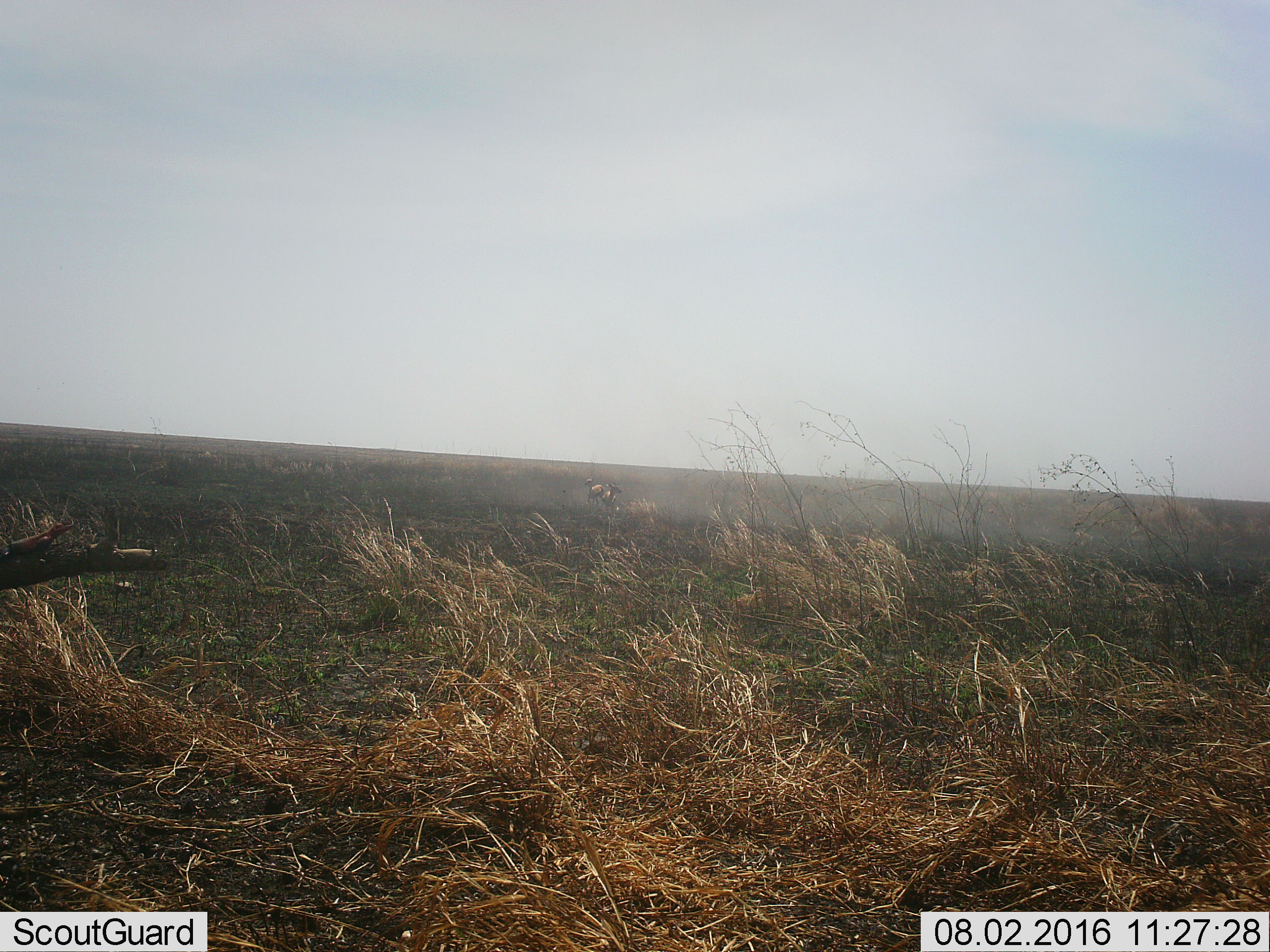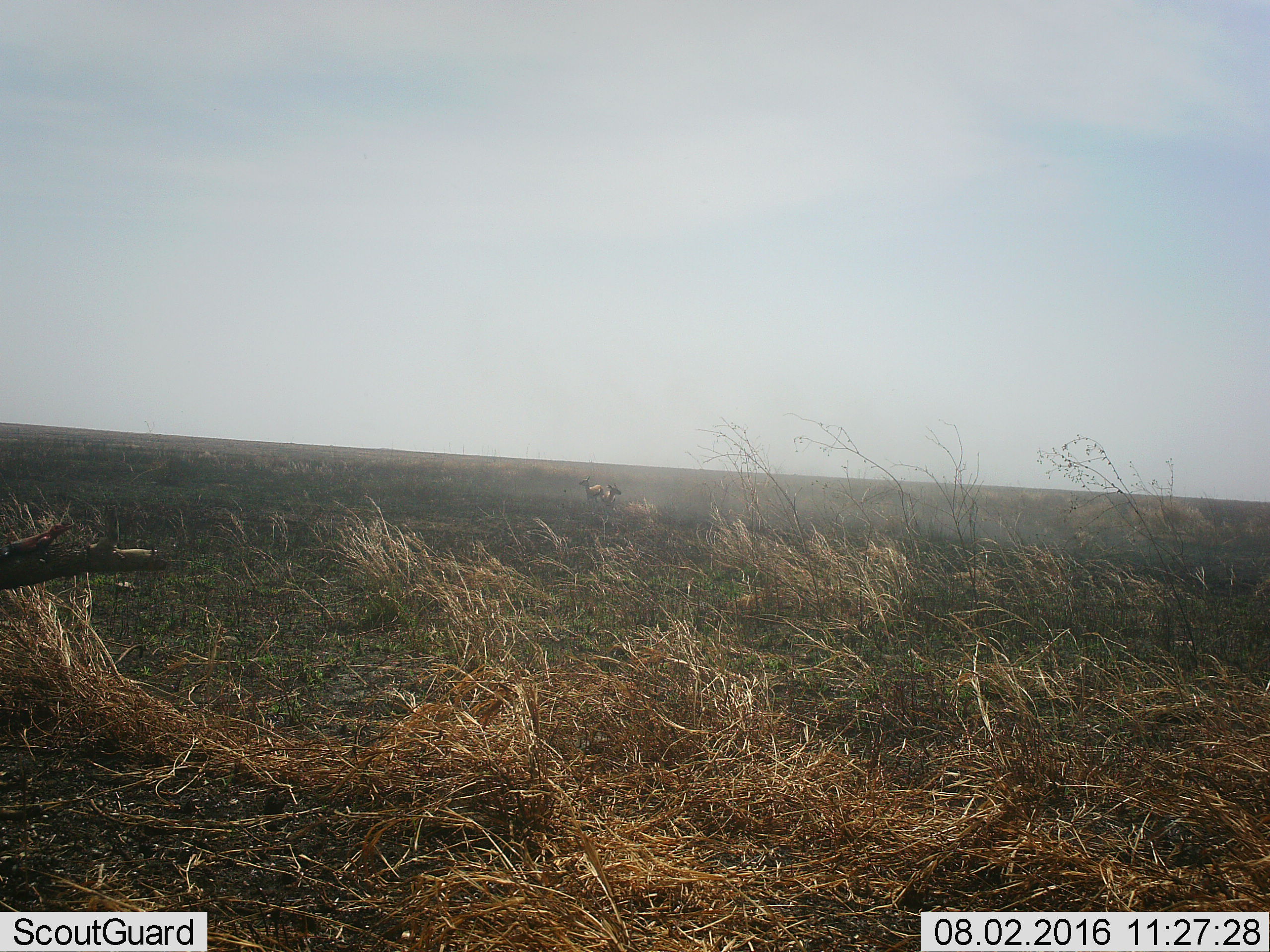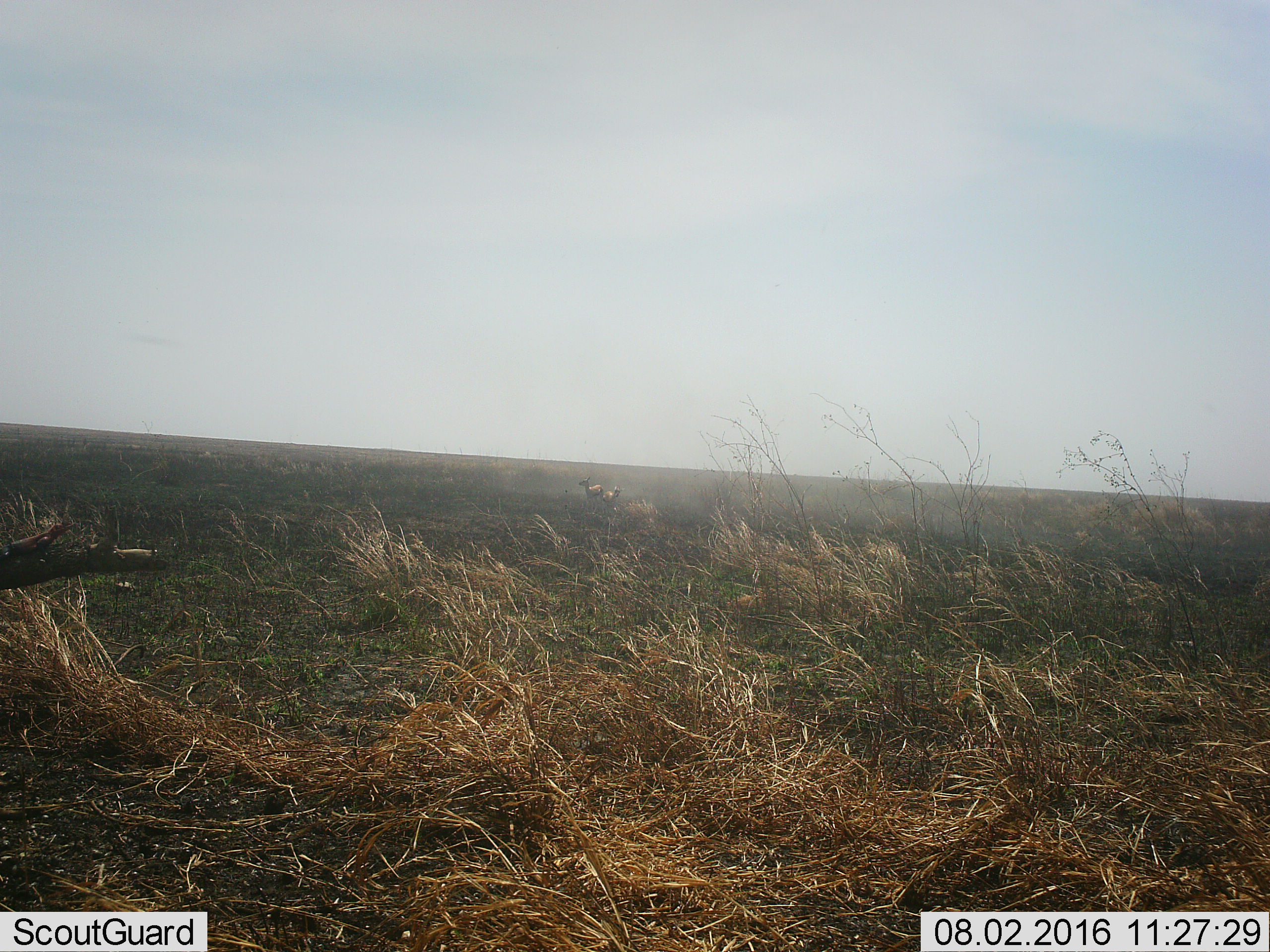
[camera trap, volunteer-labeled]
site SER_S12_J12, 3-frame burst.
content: unidentified animal